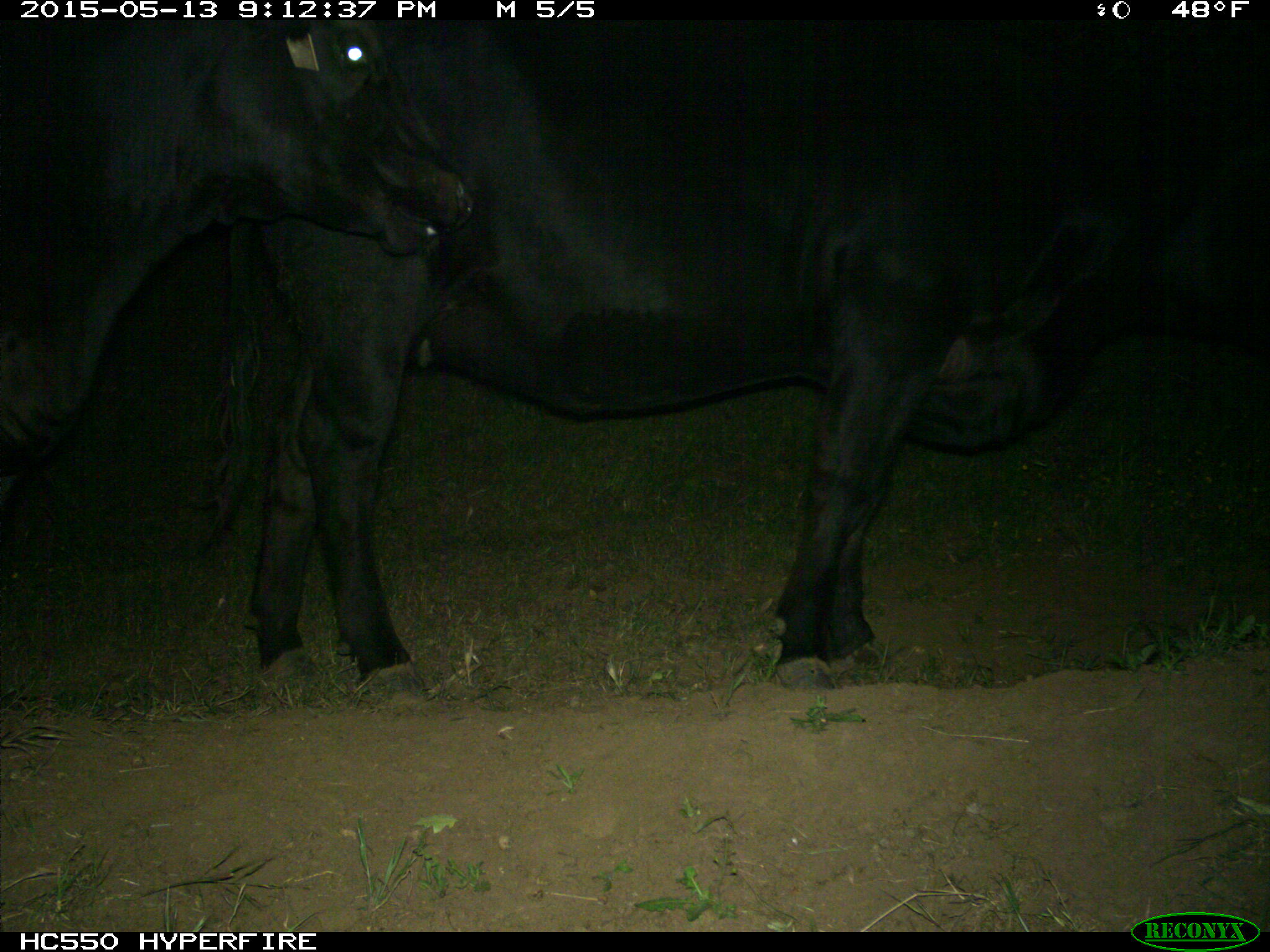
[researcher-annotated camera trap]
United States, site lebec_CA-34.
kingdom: Animalia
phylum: Chordata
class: Mammalia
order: Artiodactyla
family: Bovidae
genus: Bos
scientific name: Bos taurus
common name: domestic cow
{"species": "Bos taurus (domestic cow)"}